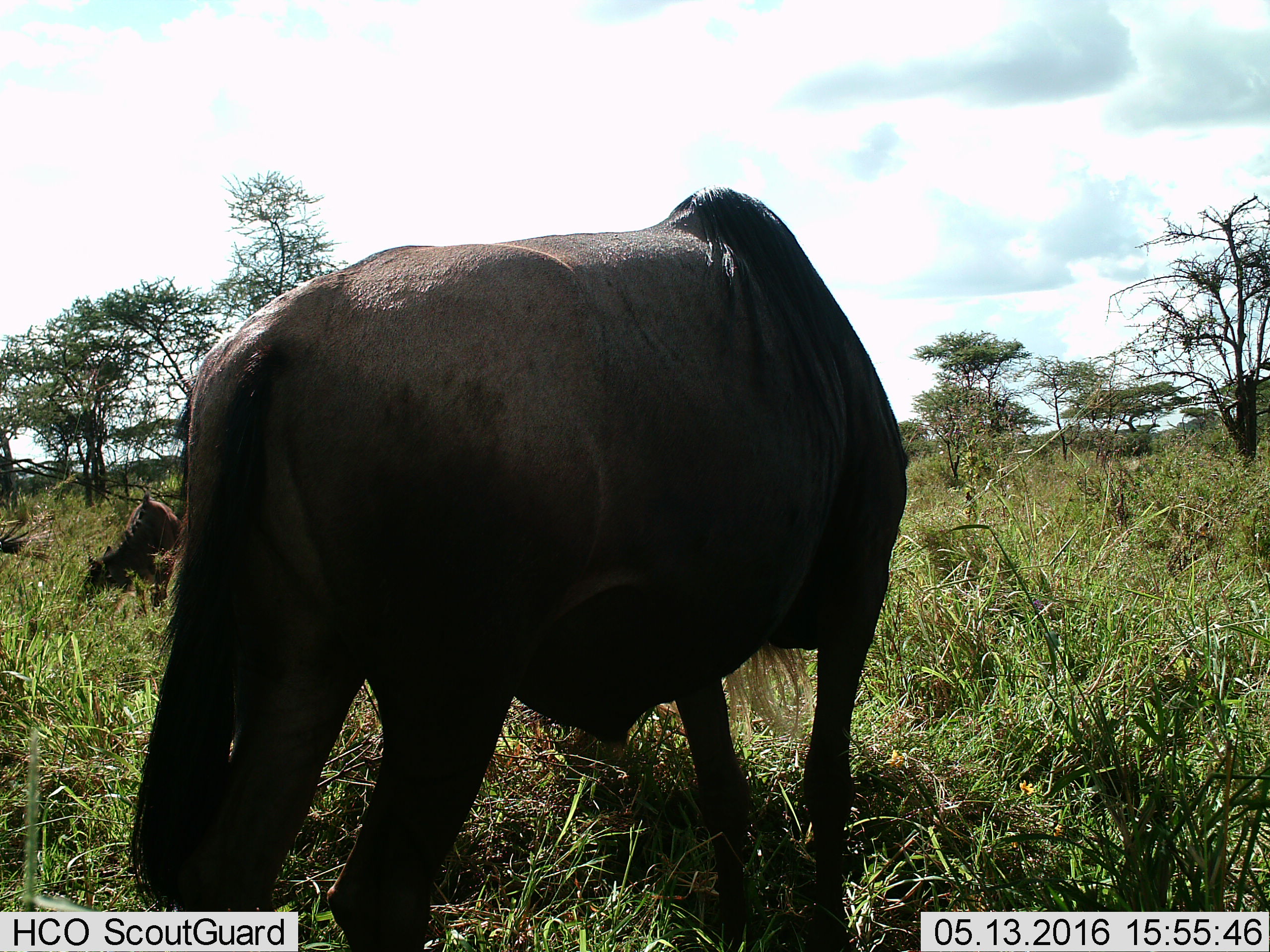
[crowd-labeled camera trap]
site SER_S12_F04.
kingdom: Animalia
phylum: Chordata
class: Mammalia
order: Artiodactyla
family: Bovidae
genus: Connochaetes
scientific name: Connochaetes taurinus taurinus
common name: blue wildebeest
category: wildebeestblue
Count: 2.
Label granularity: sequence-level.